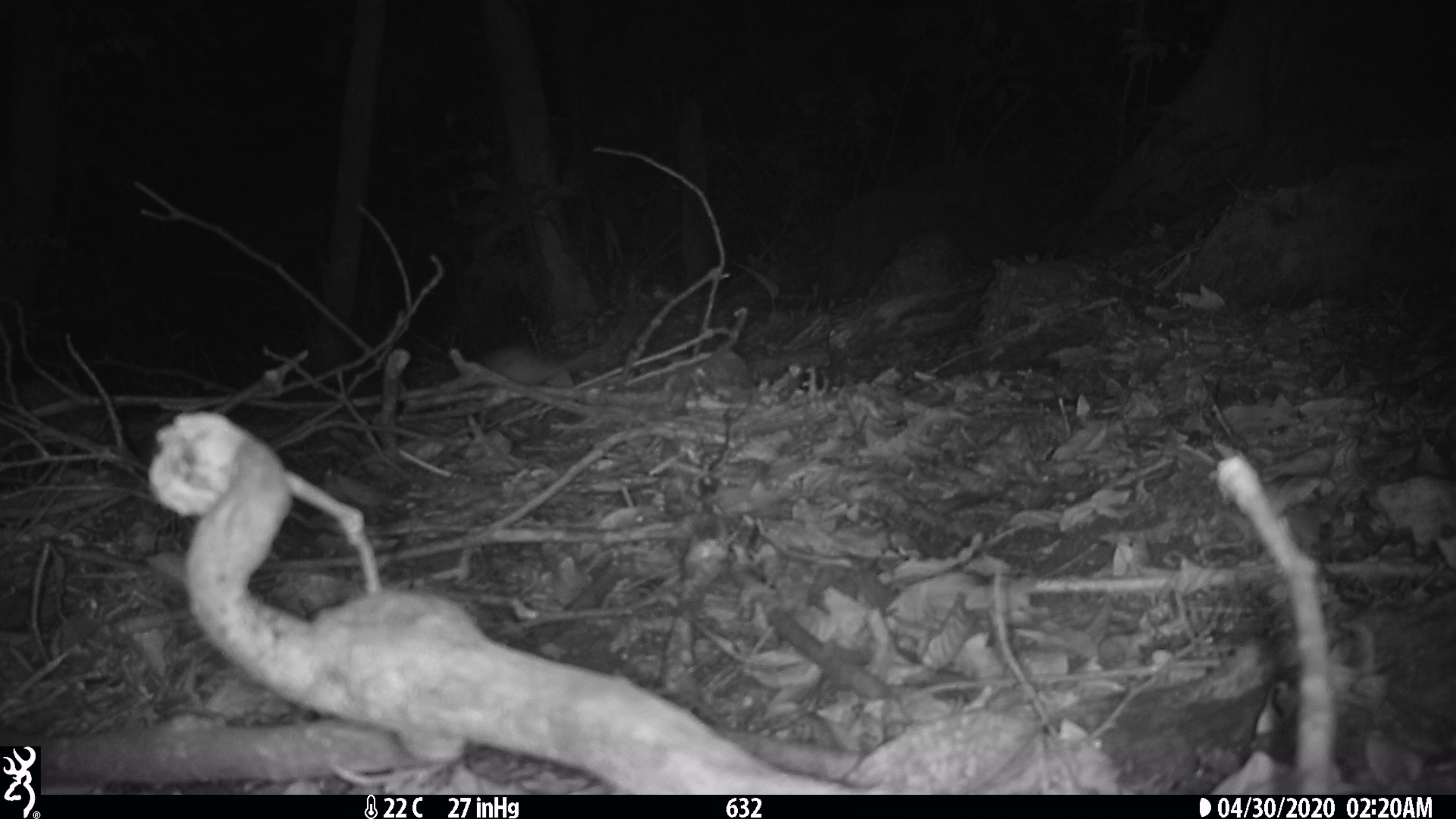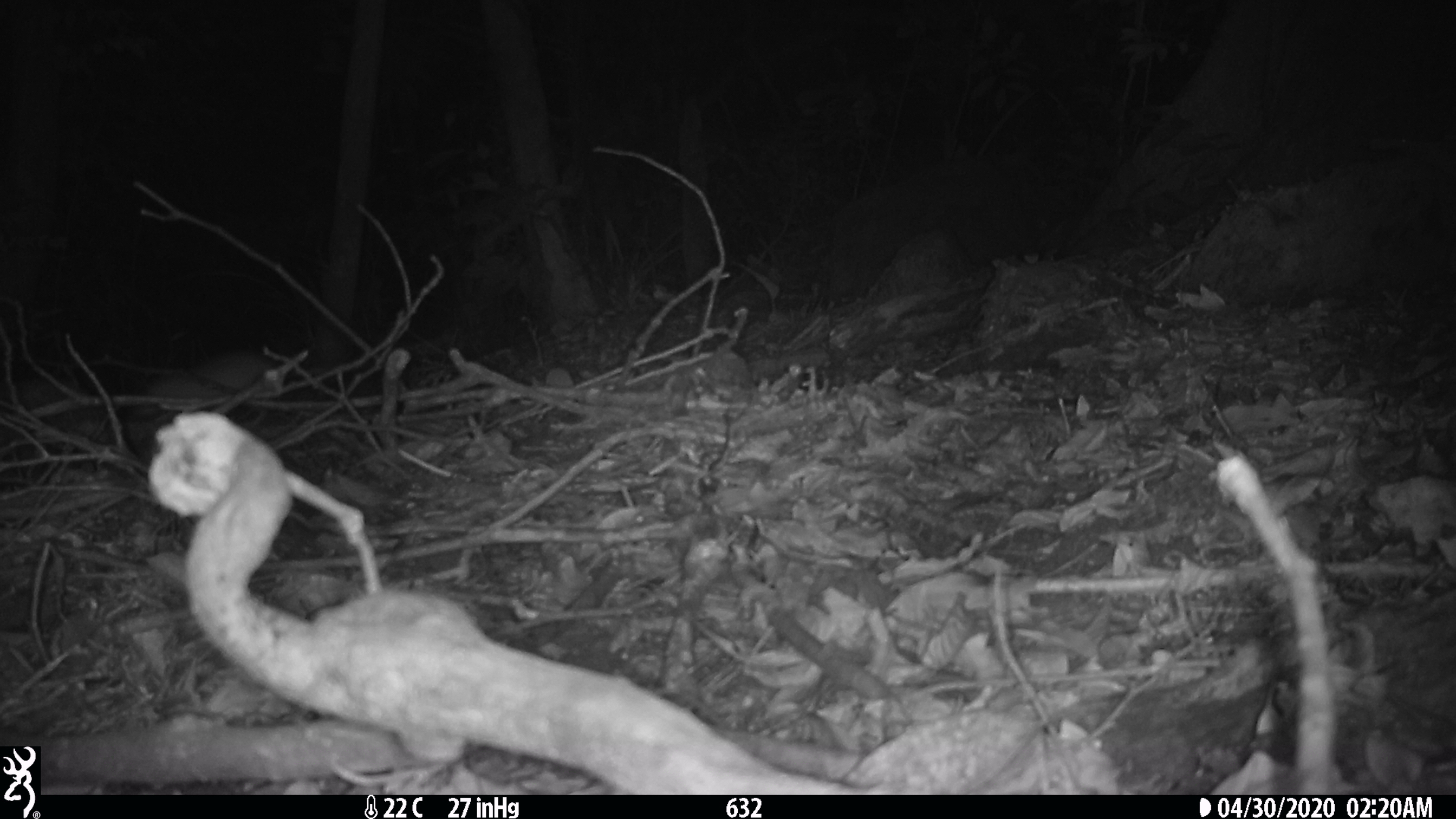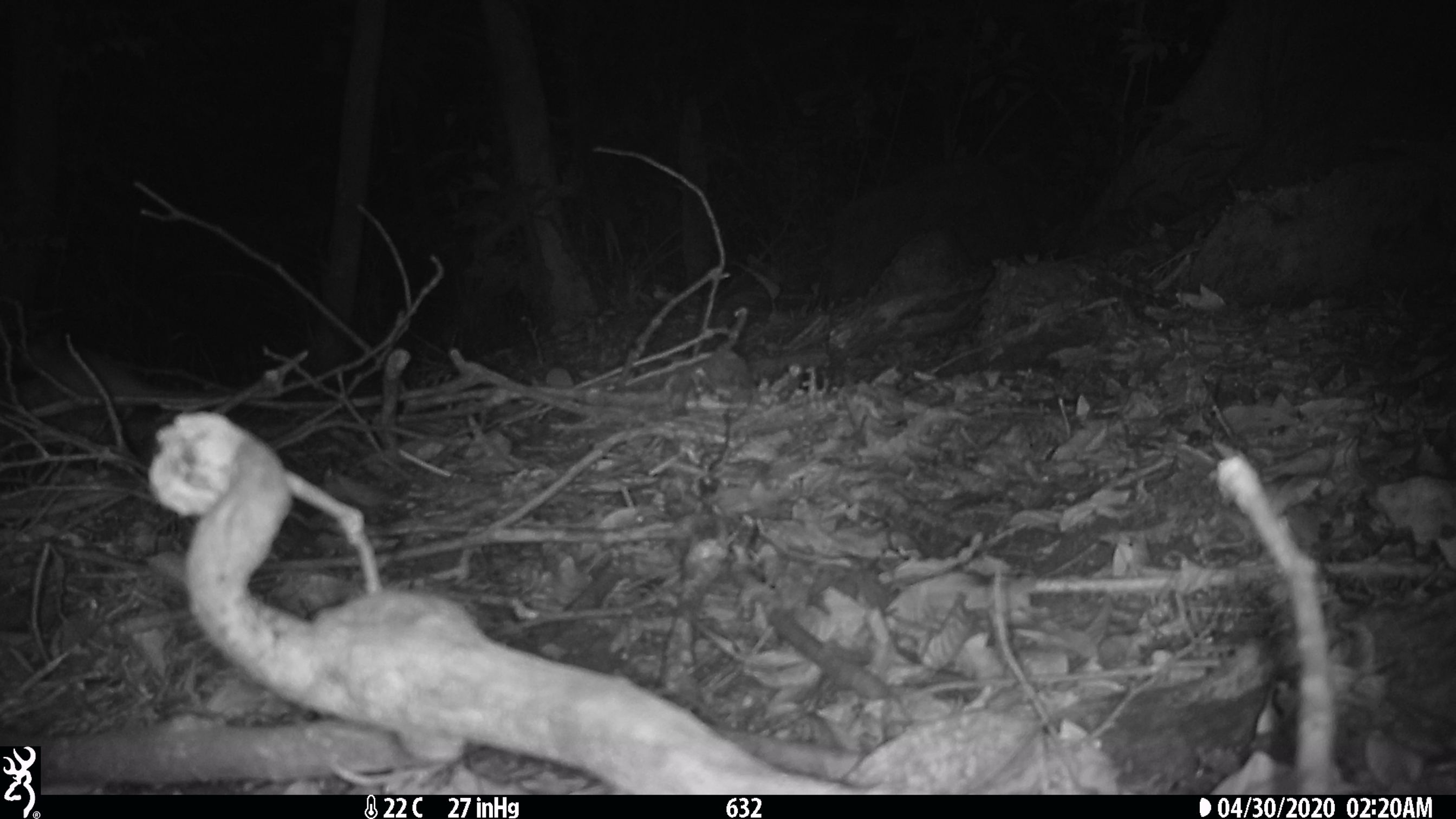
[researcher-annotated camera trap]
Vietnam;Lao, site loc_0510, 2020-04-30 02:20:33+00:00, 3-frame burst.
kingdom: Animalia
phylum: Chordata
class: Mammalia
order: Rodentia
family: Muridae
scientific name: Muridae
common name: old-world mice and rats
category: unidentified murid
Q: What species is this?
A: Unidentified murid (old-world mice and rats) (Muridae).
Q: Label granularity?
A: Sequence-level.